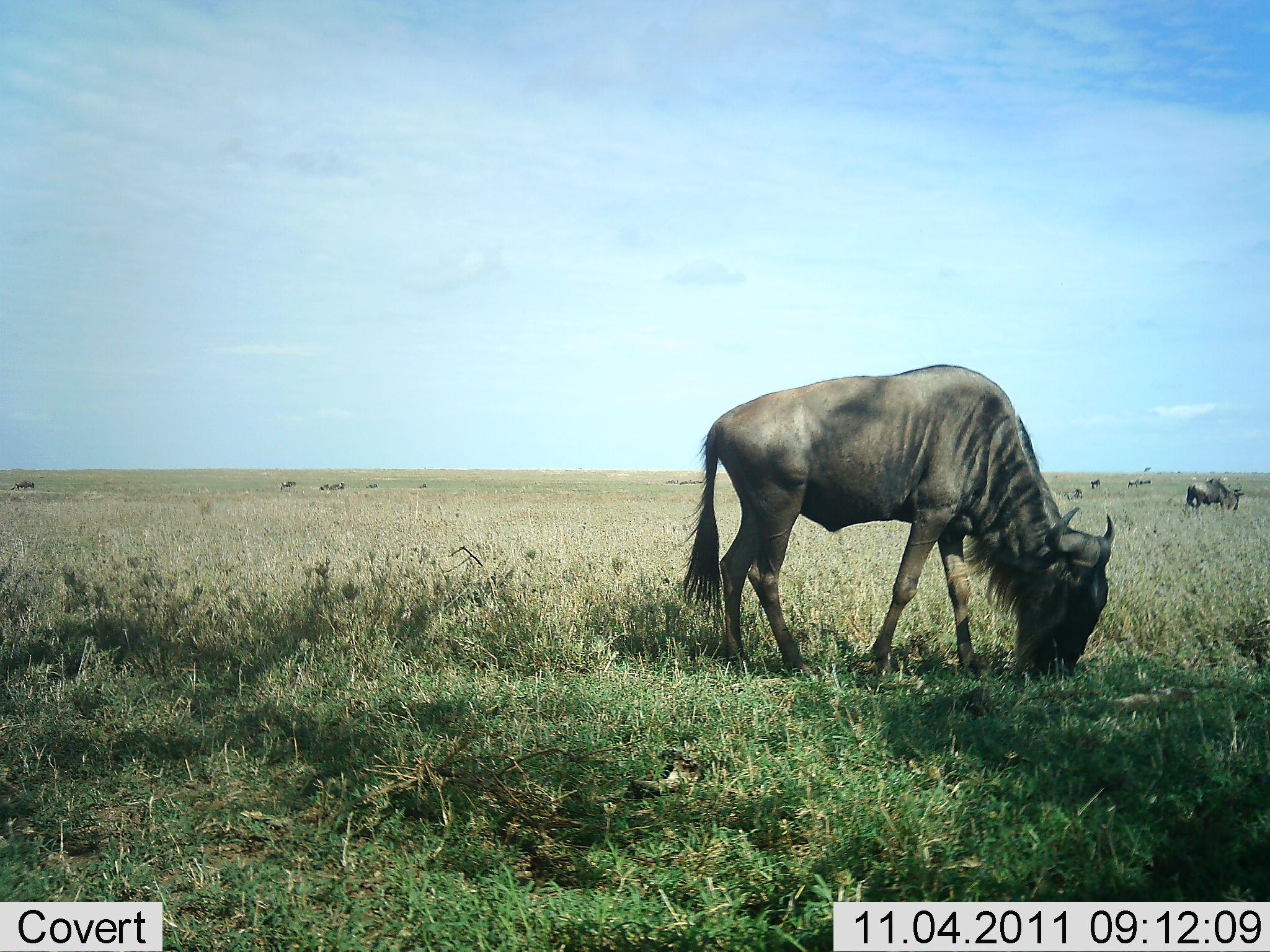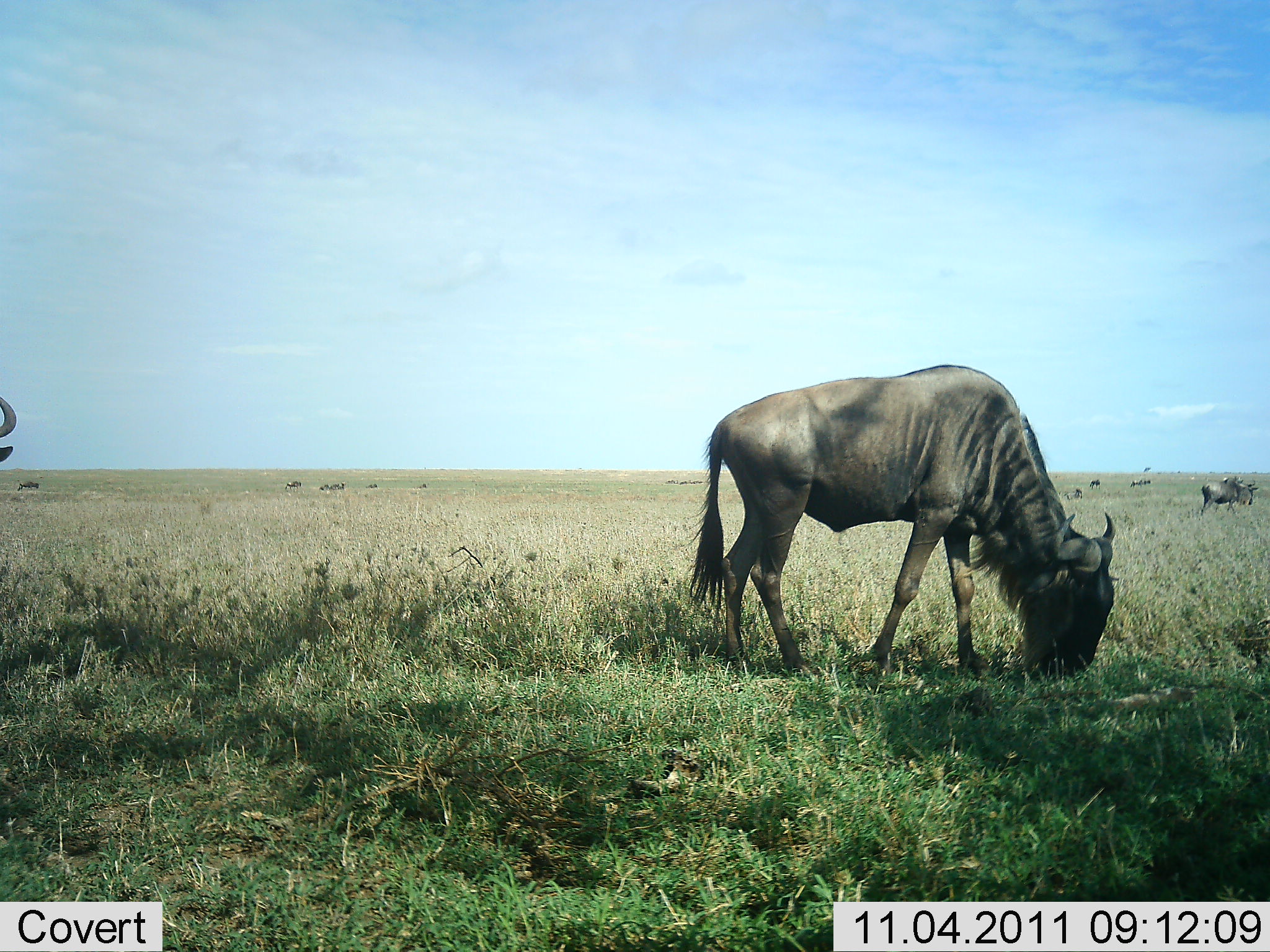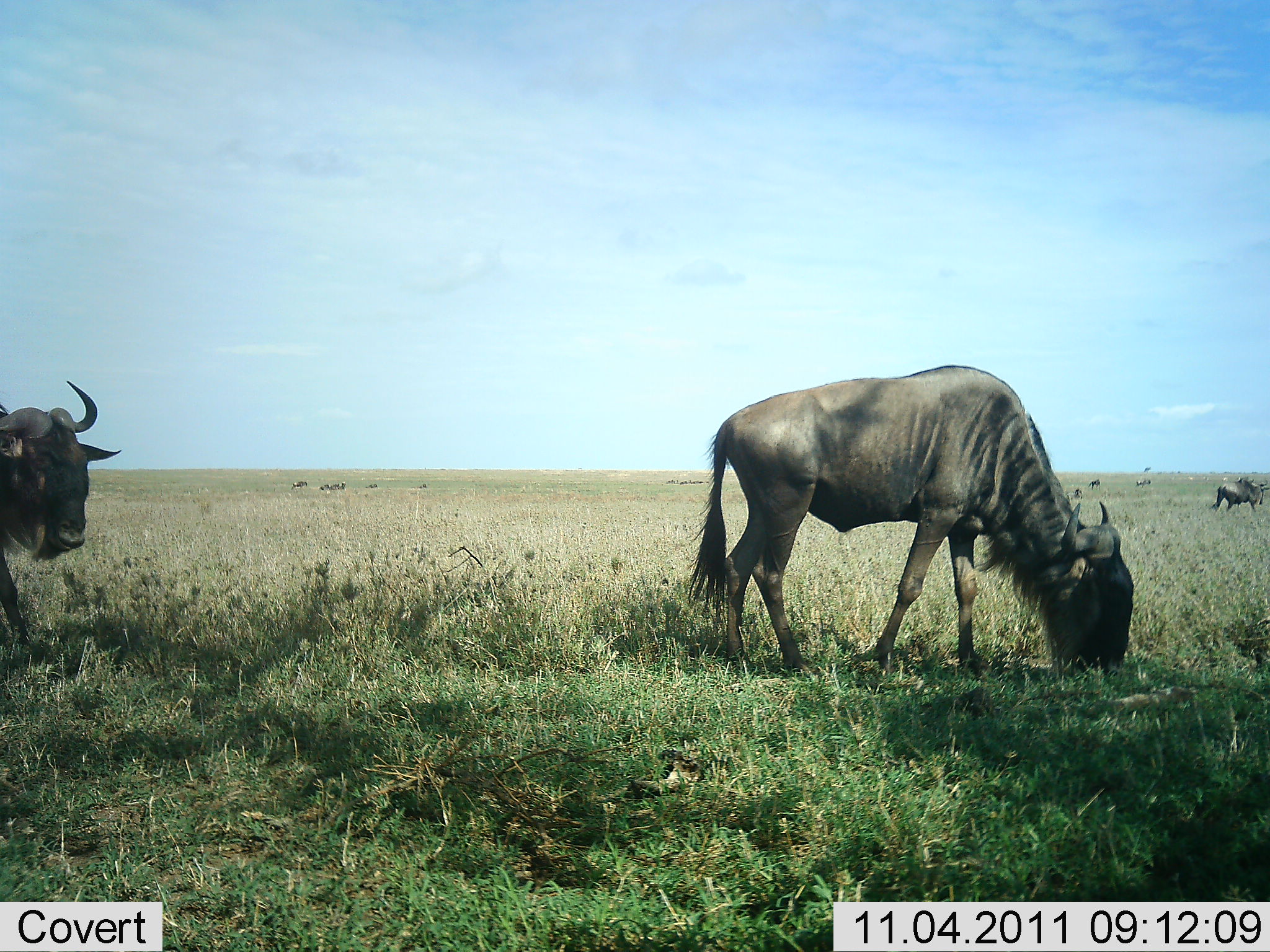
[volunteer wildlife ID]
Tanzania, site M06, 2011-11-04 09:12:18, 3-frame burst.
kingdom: Animalia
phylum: Chordata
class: Mammalia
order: Artiodactyla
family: Bovidae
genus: Connochaetes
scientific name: Connochaetes taurinus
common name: blue wildebeest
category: wildebeest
Wildebeest (blue wildebeest) (Connochaetes taurinus), count 10. Behavior (volunteer vote fractions): standing 45%, resting 0%, moving 45%, interacting 0%. Young present (vote fraction): 0%. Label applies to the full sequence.